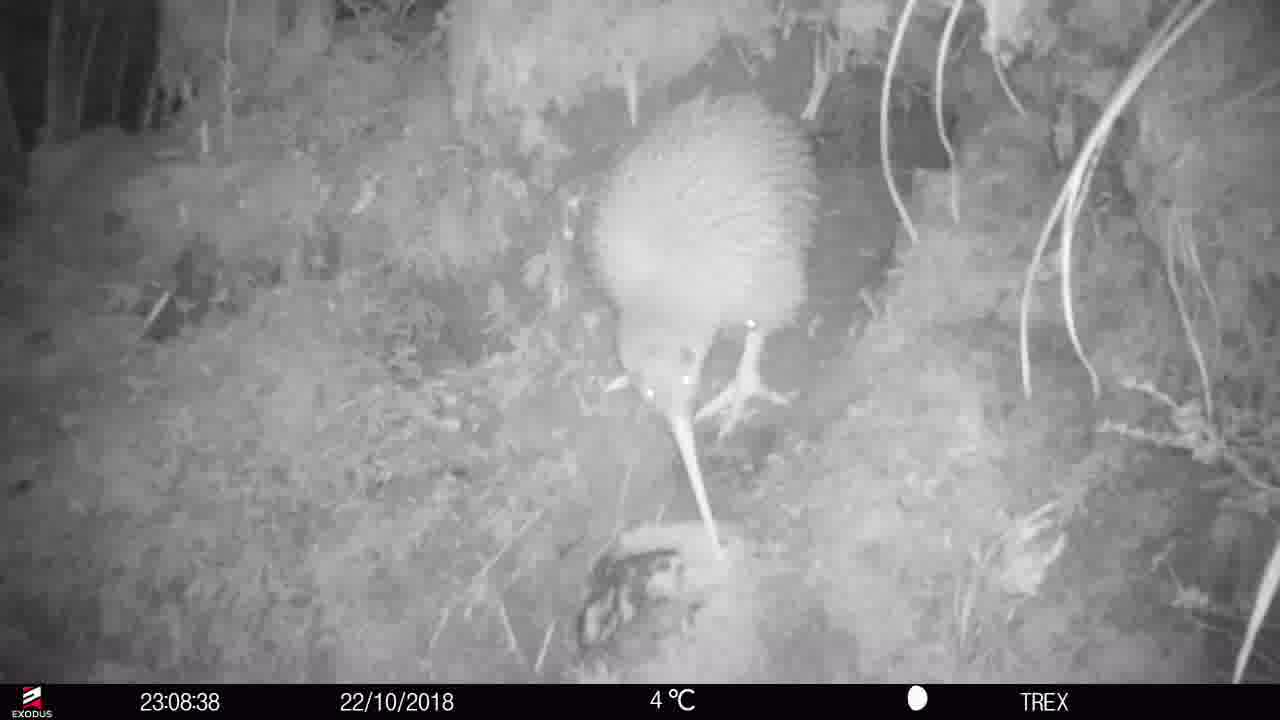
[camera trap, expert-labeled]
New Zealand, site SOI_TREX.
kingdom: Animalia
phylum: Chordata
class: Aves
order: Apterygiformes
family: Apterygidae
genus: Apteryx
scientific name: Apteryx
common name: kiwi